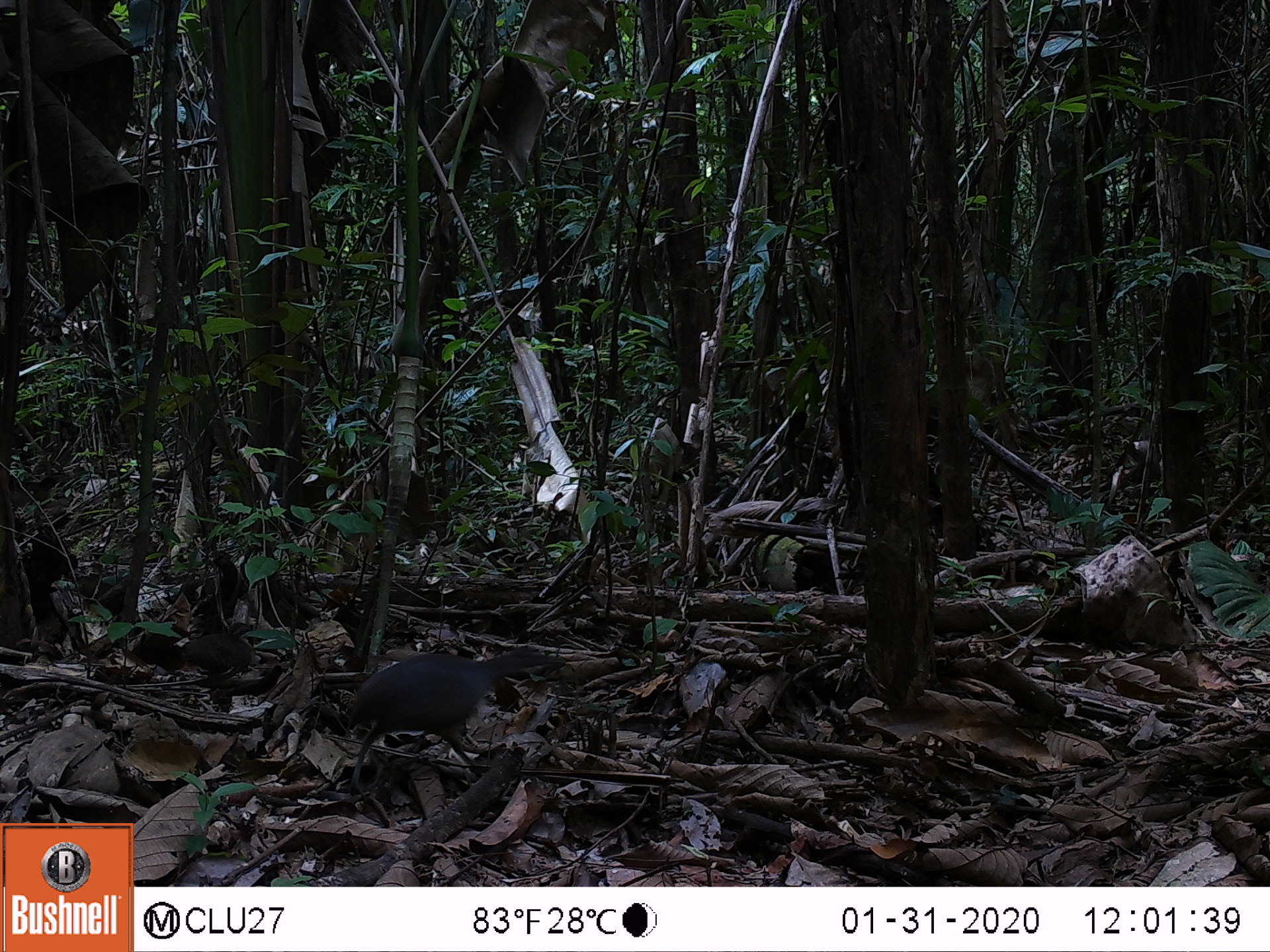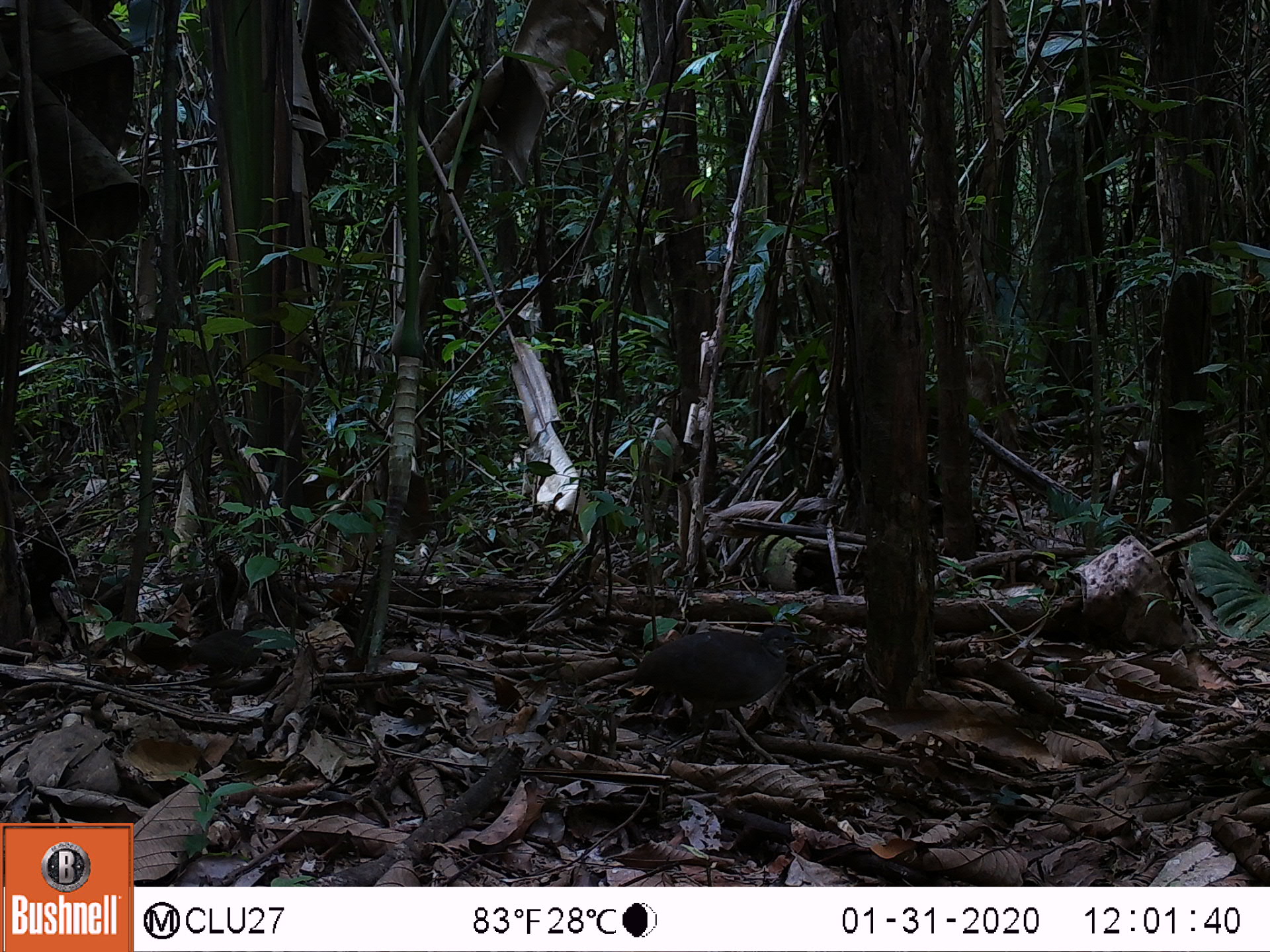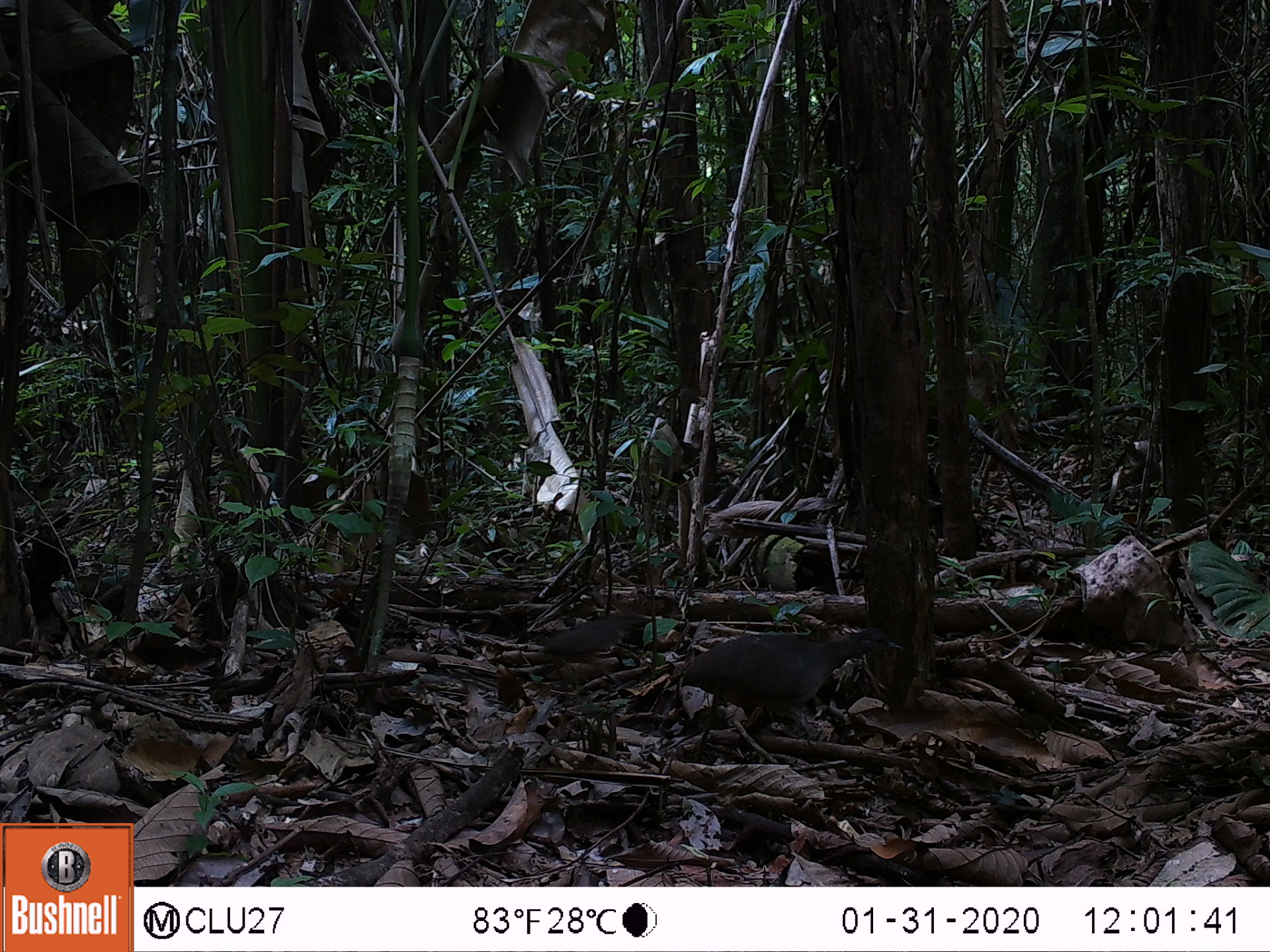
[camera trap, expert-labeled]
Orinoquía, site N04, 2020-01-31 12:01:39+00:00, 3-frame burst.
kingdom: Animalia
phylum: Chordata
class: Aves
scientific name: Aves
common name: bird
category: unknown bird